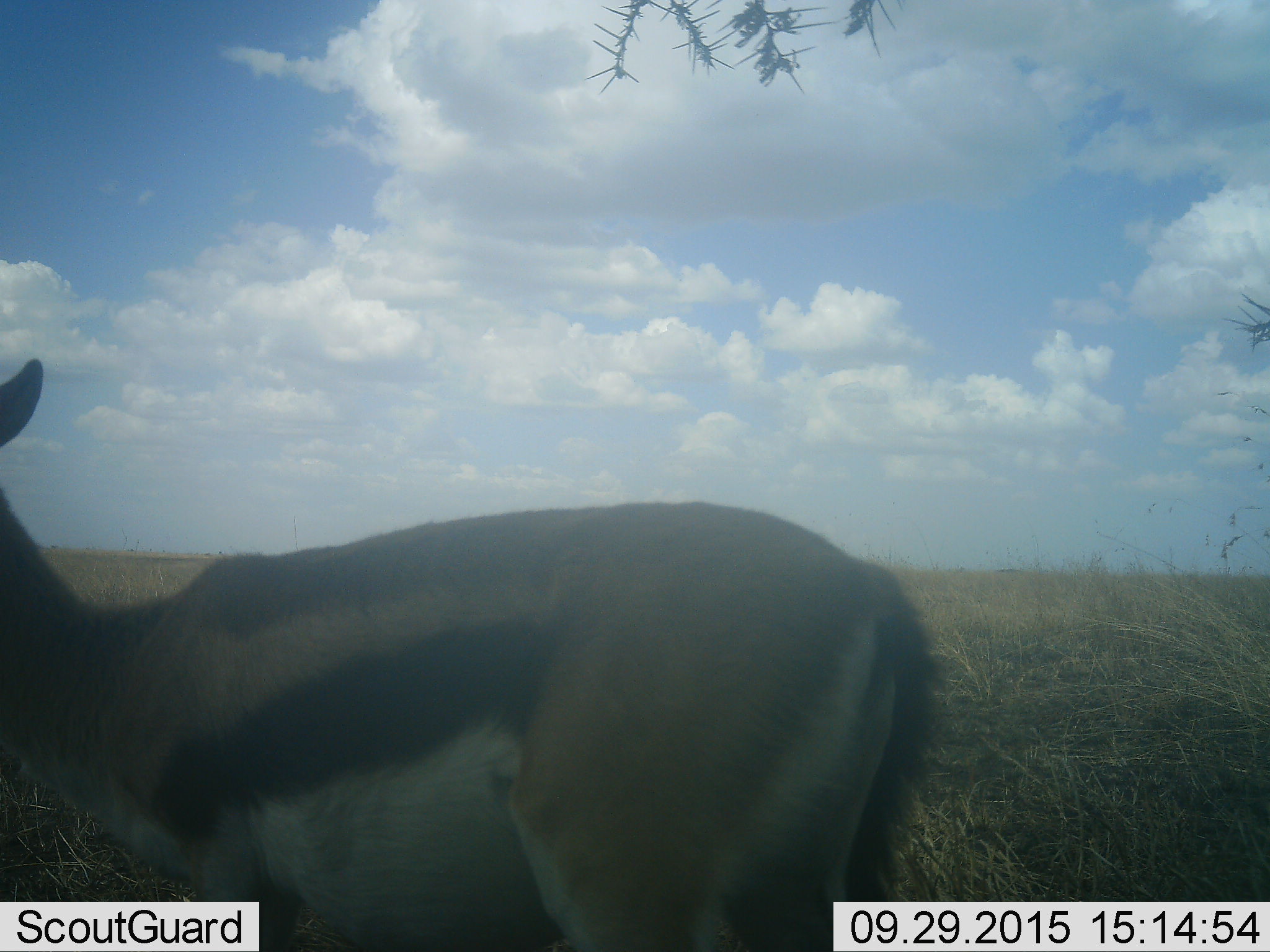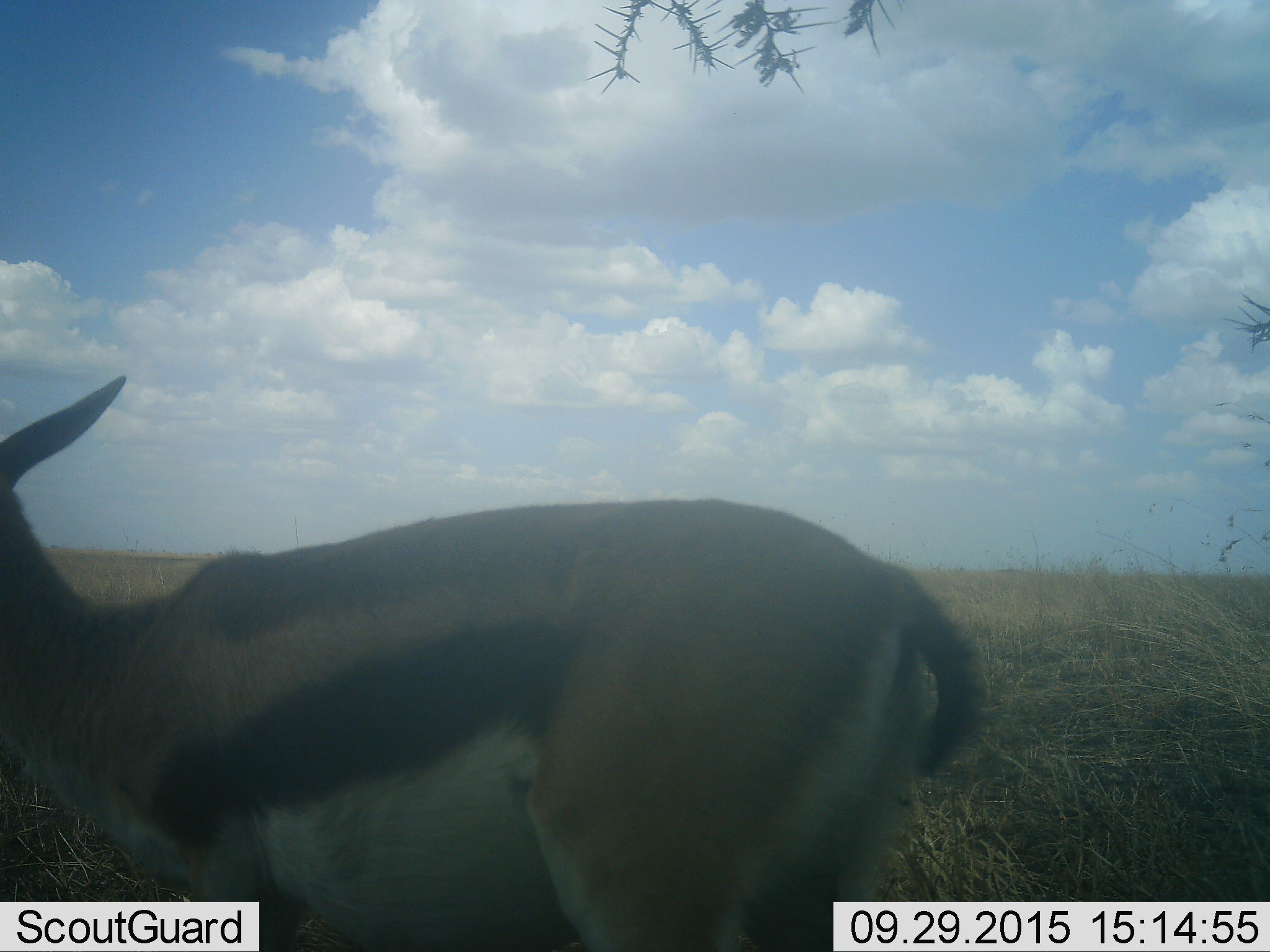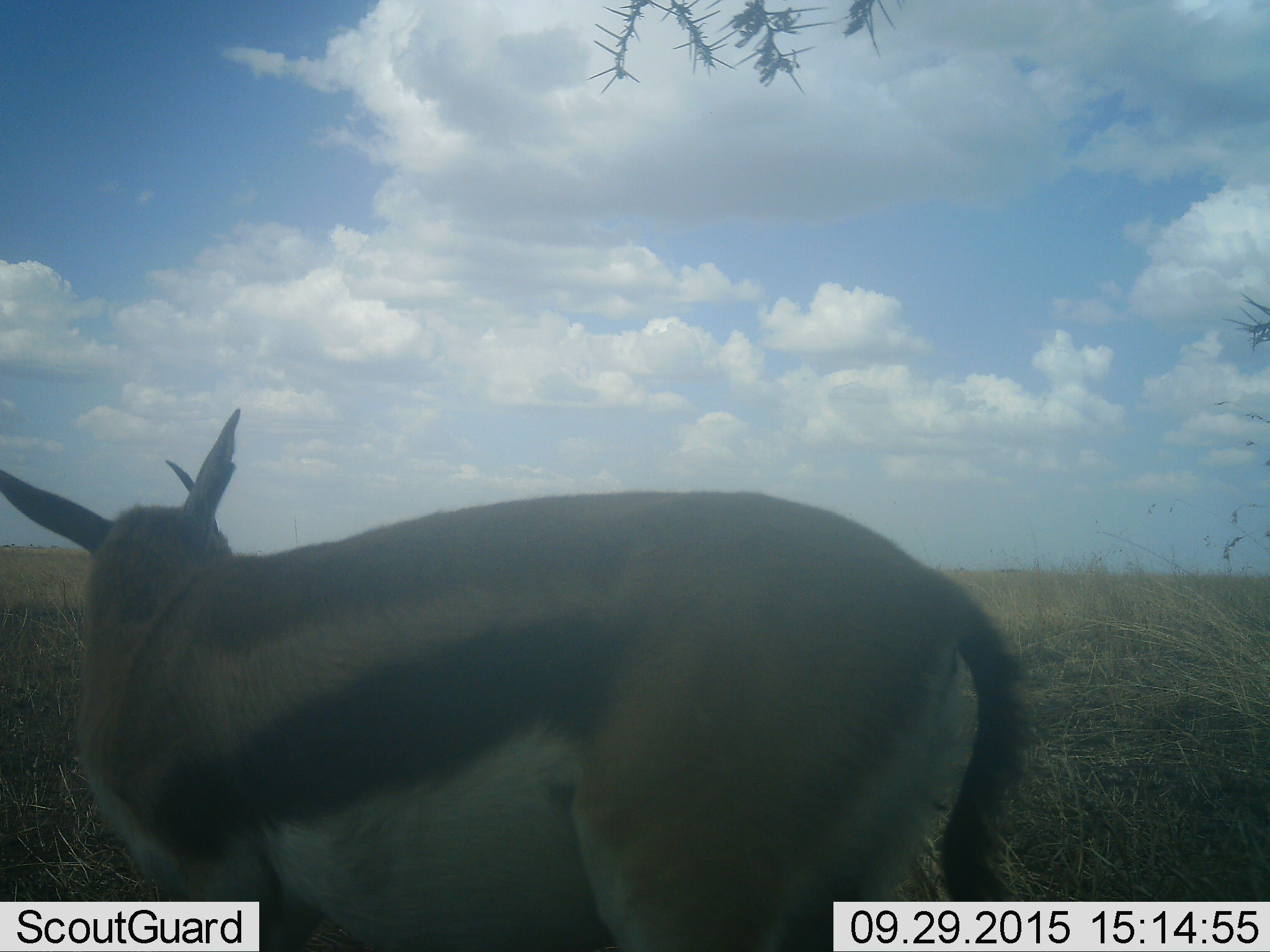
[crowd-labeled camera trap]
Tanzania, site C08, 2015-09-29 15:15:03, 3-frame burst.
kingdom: Animalia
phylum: Chordata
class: Mammalia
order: Artiodactyla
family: Bovidae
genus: Eudorcas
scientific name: Eudorcas thomsonii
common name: thomson's gazelle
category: gazellethomsons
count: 1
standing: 88%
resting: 0%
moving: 18%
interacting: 0%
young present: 0%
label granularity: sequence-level